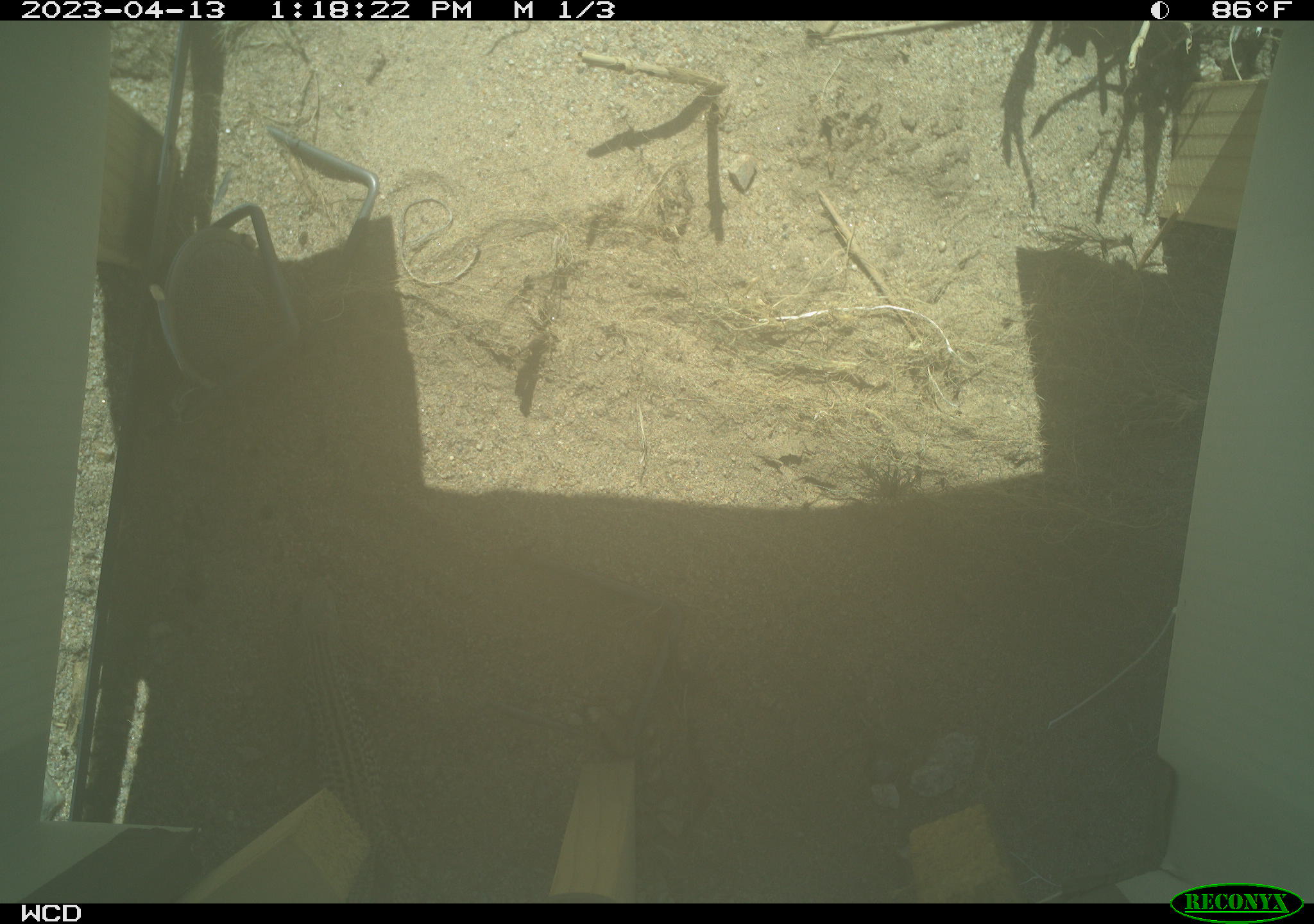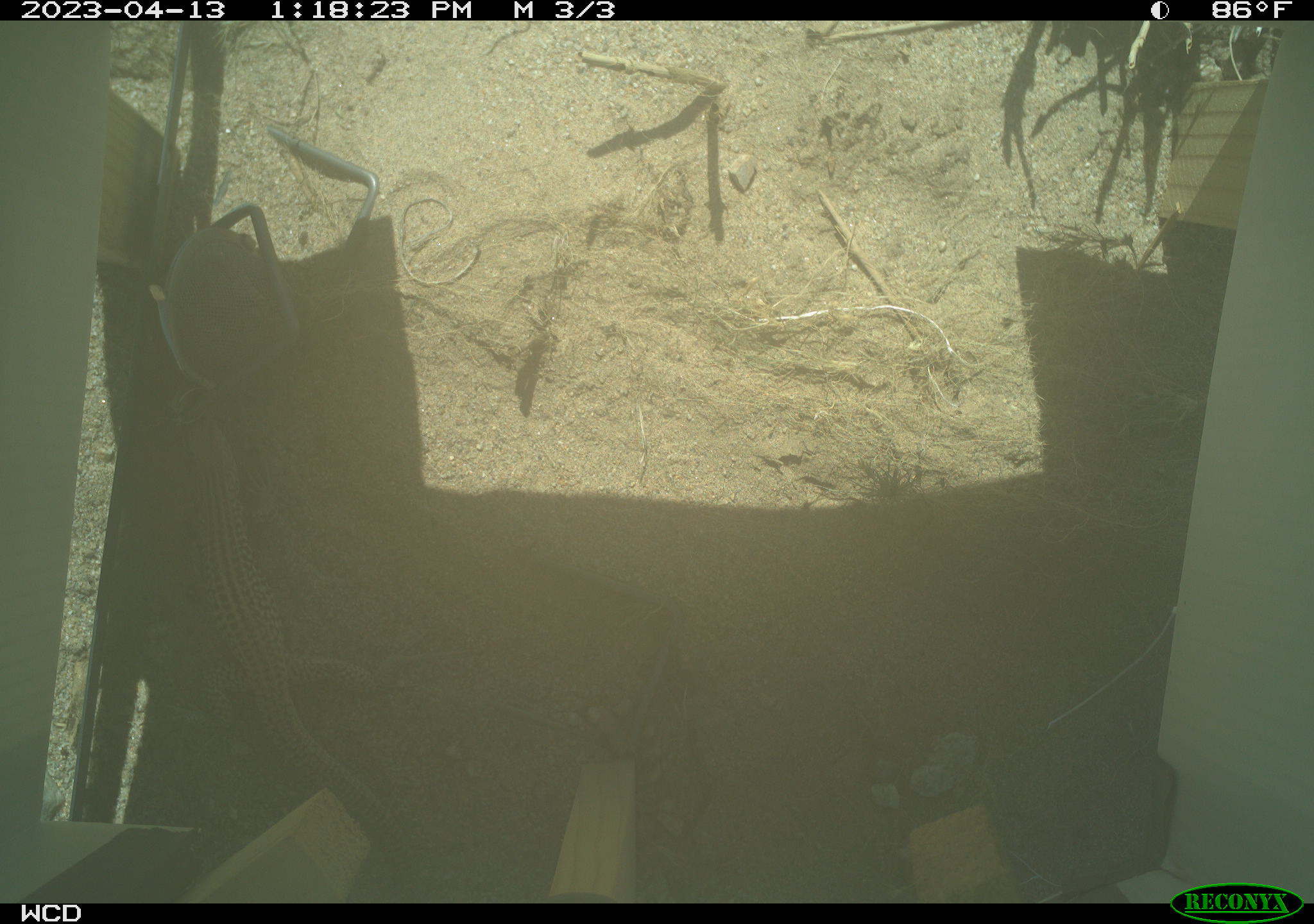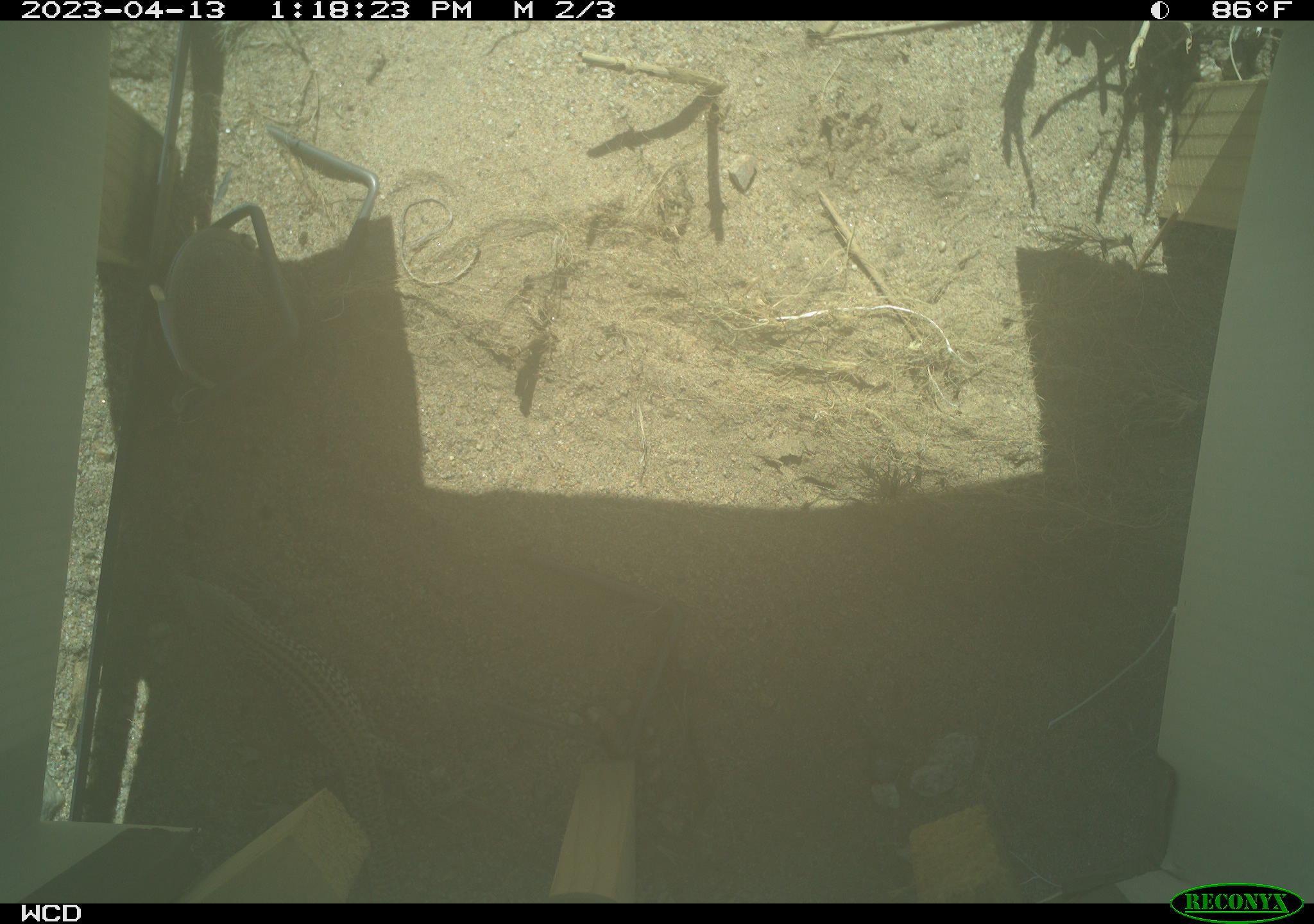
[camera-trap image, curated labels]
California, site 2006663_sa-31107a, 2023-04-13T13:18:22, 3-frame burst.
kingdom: Animalia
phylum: Chordata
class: Reptilia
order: Squamata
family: Teiidae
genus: Aspidoscelis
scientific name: Aspidoscelis tigris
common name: western whiptail